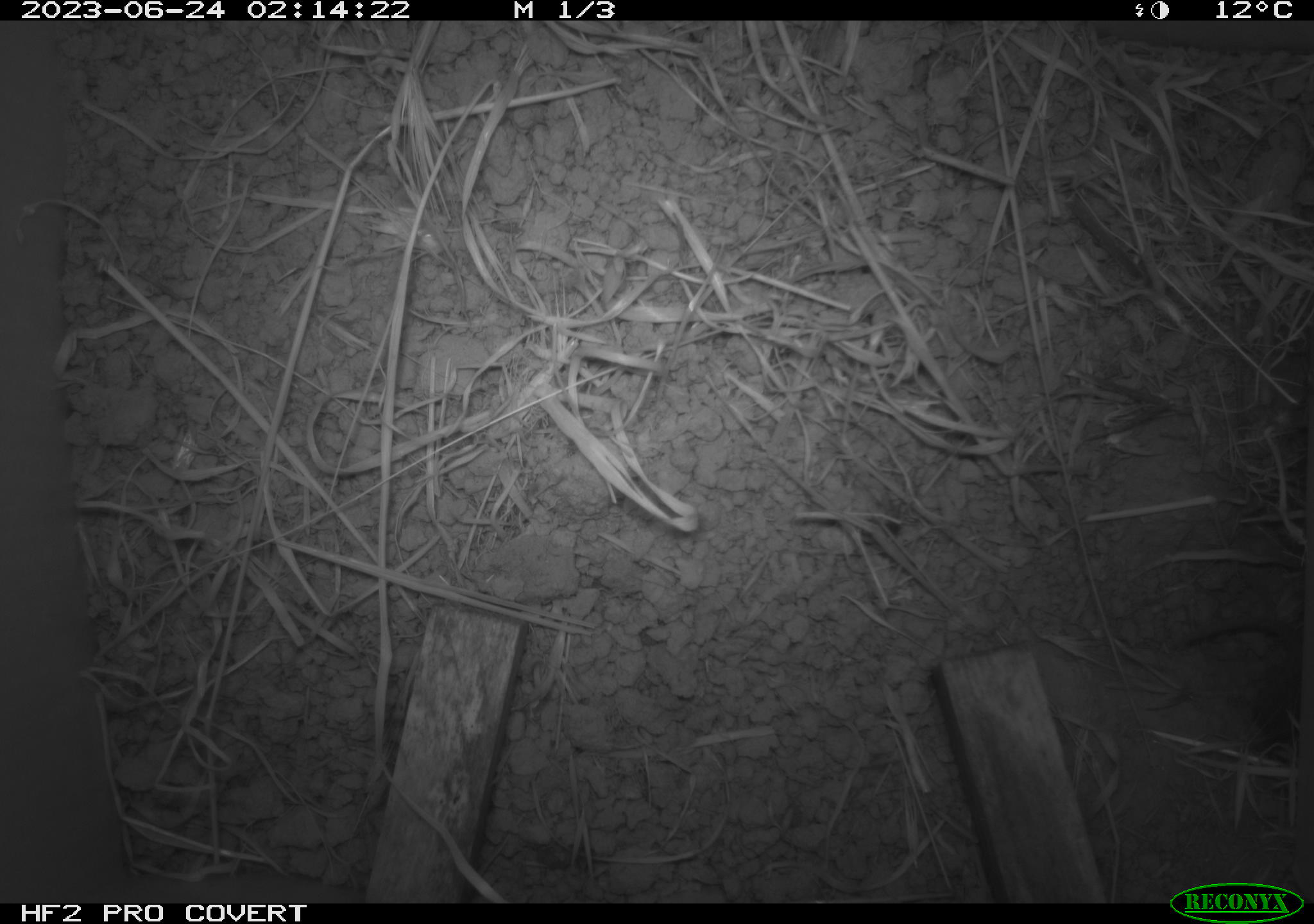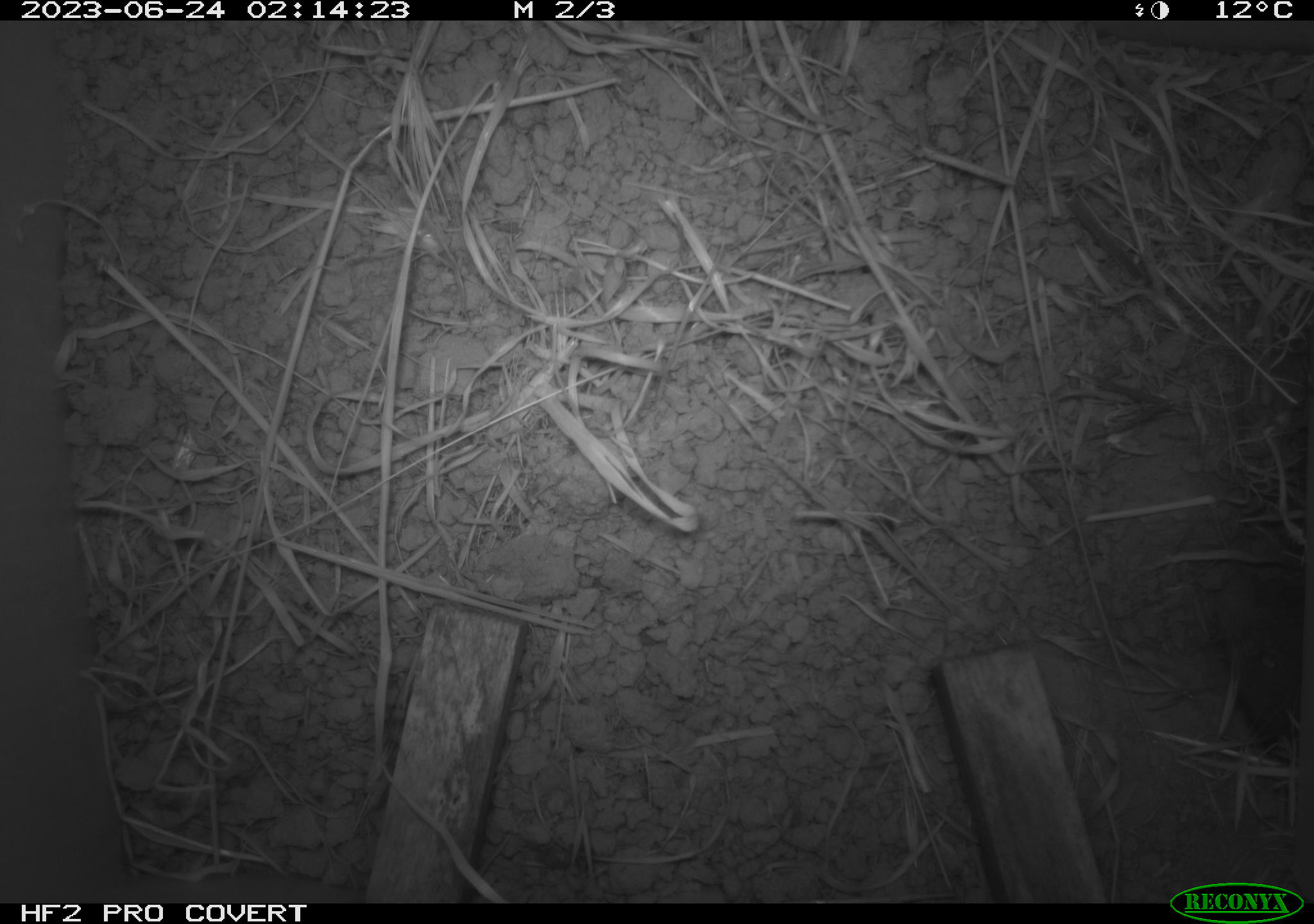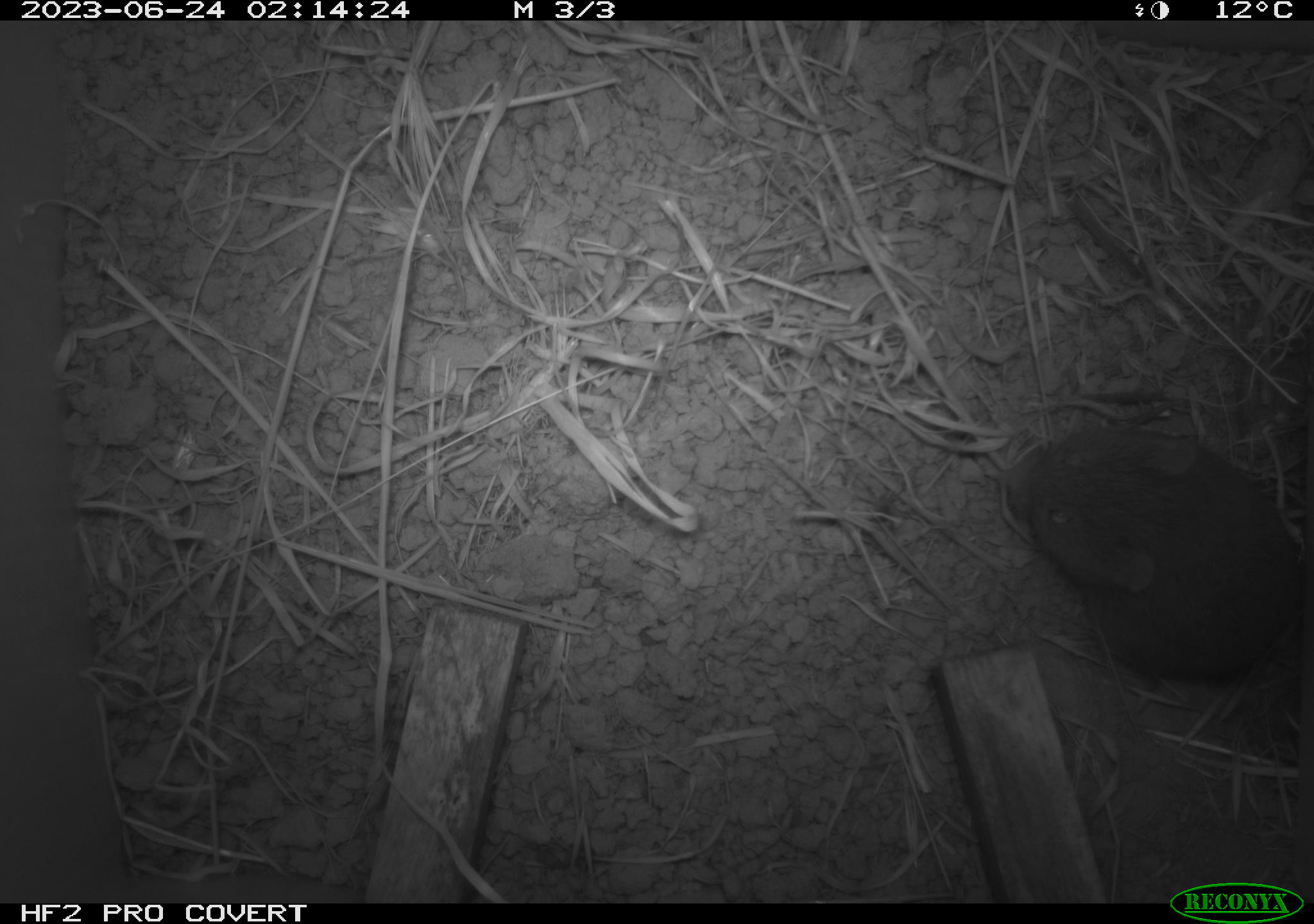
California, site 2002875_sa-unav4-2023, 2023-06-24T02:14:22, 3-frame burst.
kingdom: Animalia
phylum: Chordata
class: Mammalia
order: Rodentia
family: Cricetidae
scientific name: Arvicolinae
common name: voles, lemmings, and muskrats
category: arvicolinae subfamily